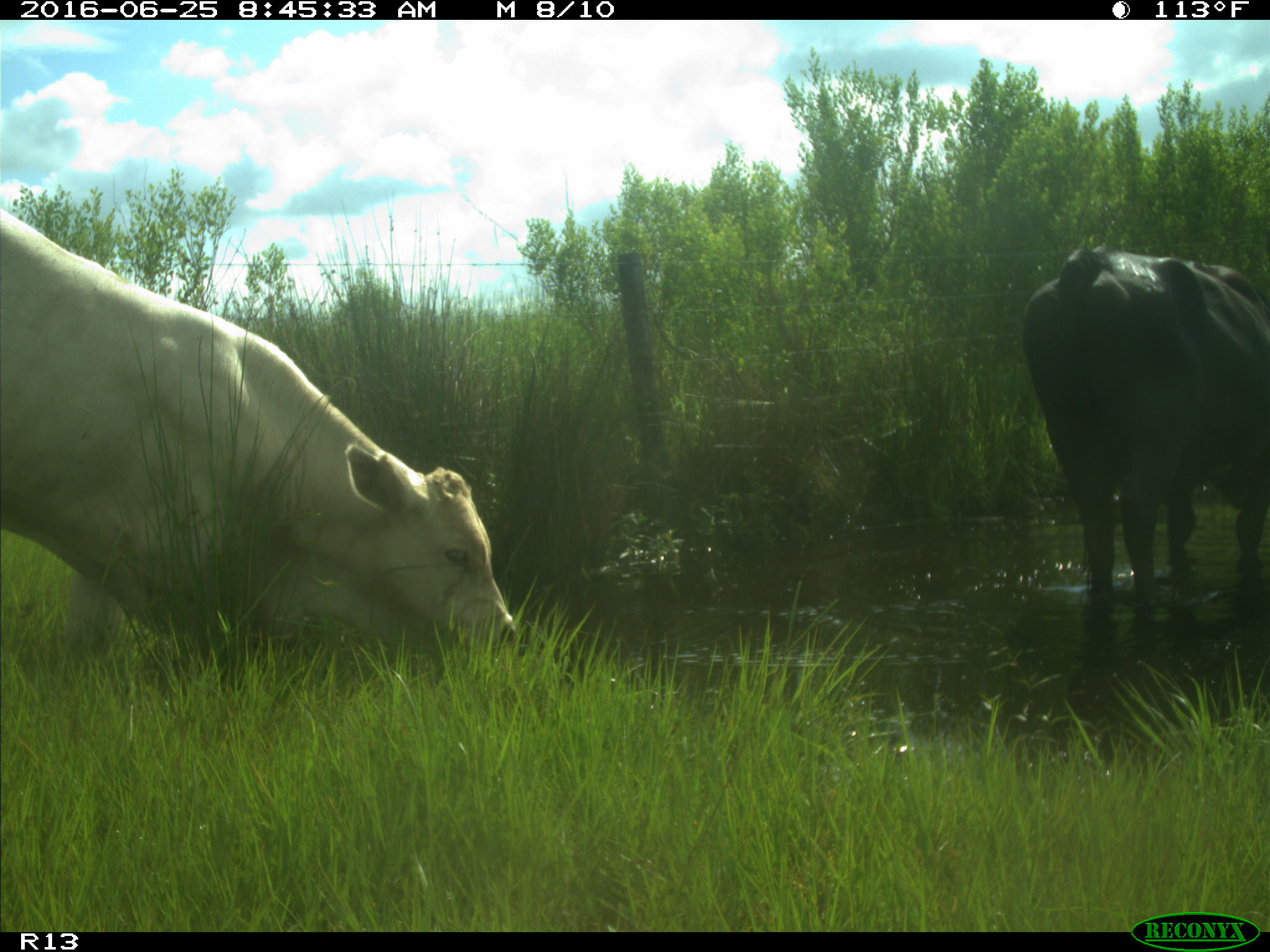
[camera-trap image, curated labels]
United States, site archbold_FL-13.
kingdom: Animalia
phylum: Chordata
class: Mammalia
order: Artiodactyla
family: Bovidae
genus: Bos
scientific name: Bos taurus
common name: domestic cow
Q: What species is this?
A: Bos taurus (domestic cow).